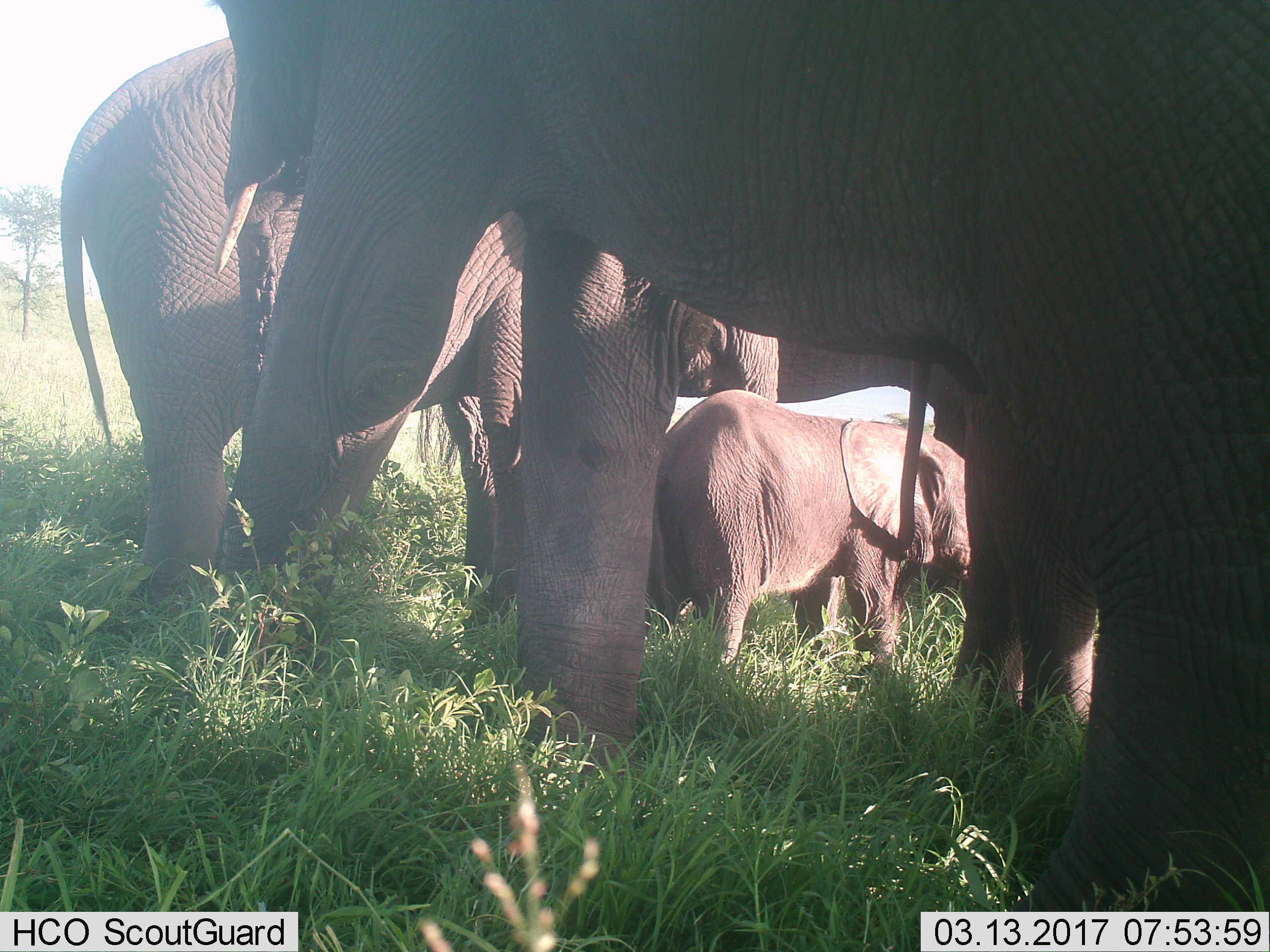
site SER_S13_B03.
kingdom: Animalia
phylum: Chordata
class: Mammalia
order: Proboscidea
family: Elephantidae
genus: Loxodonta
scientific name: Loxodonta africana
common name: african bush elephant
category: elephant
Elephant (african bush elephant) (Loxodonta africana), count 4. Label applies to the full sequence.